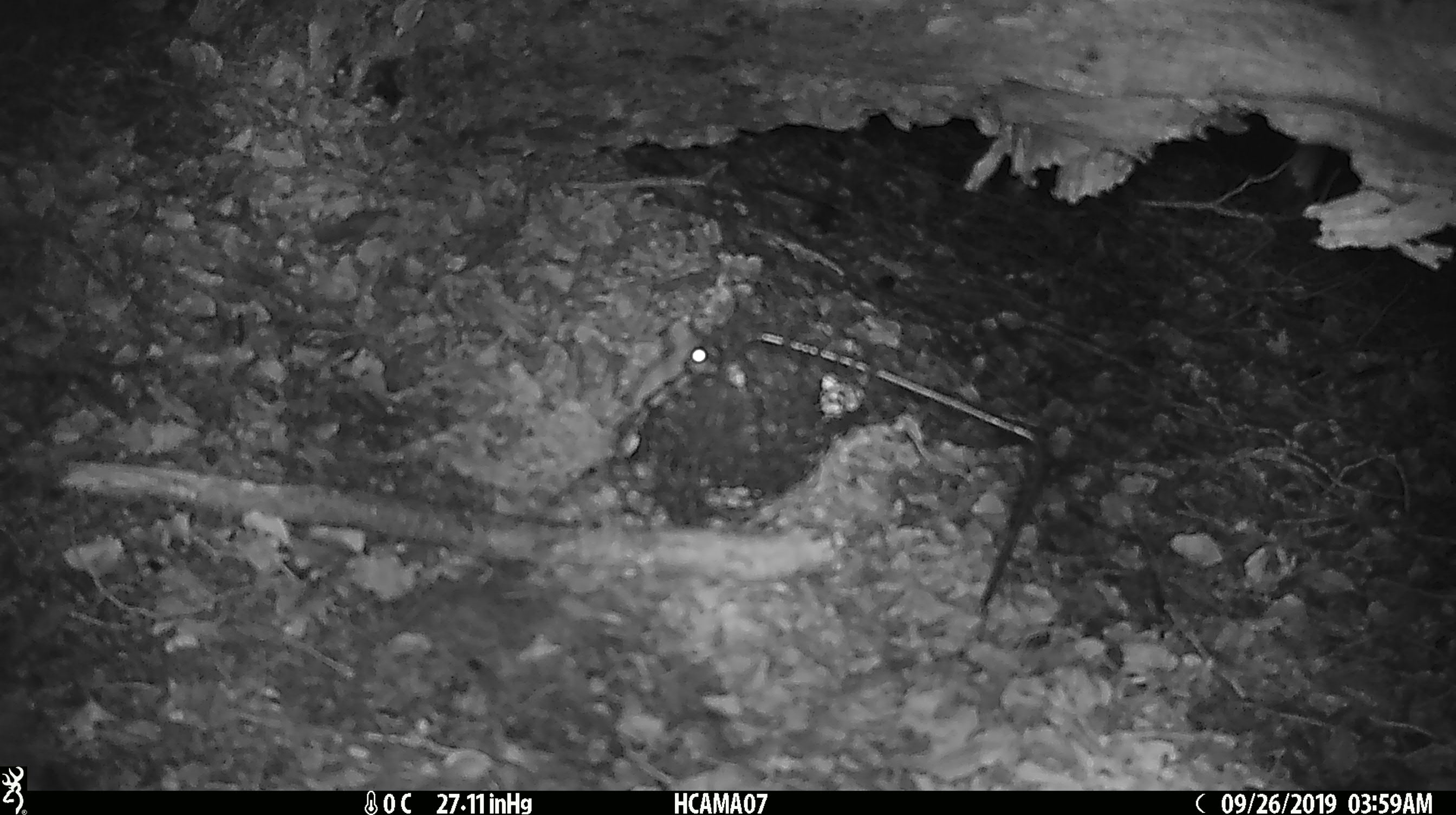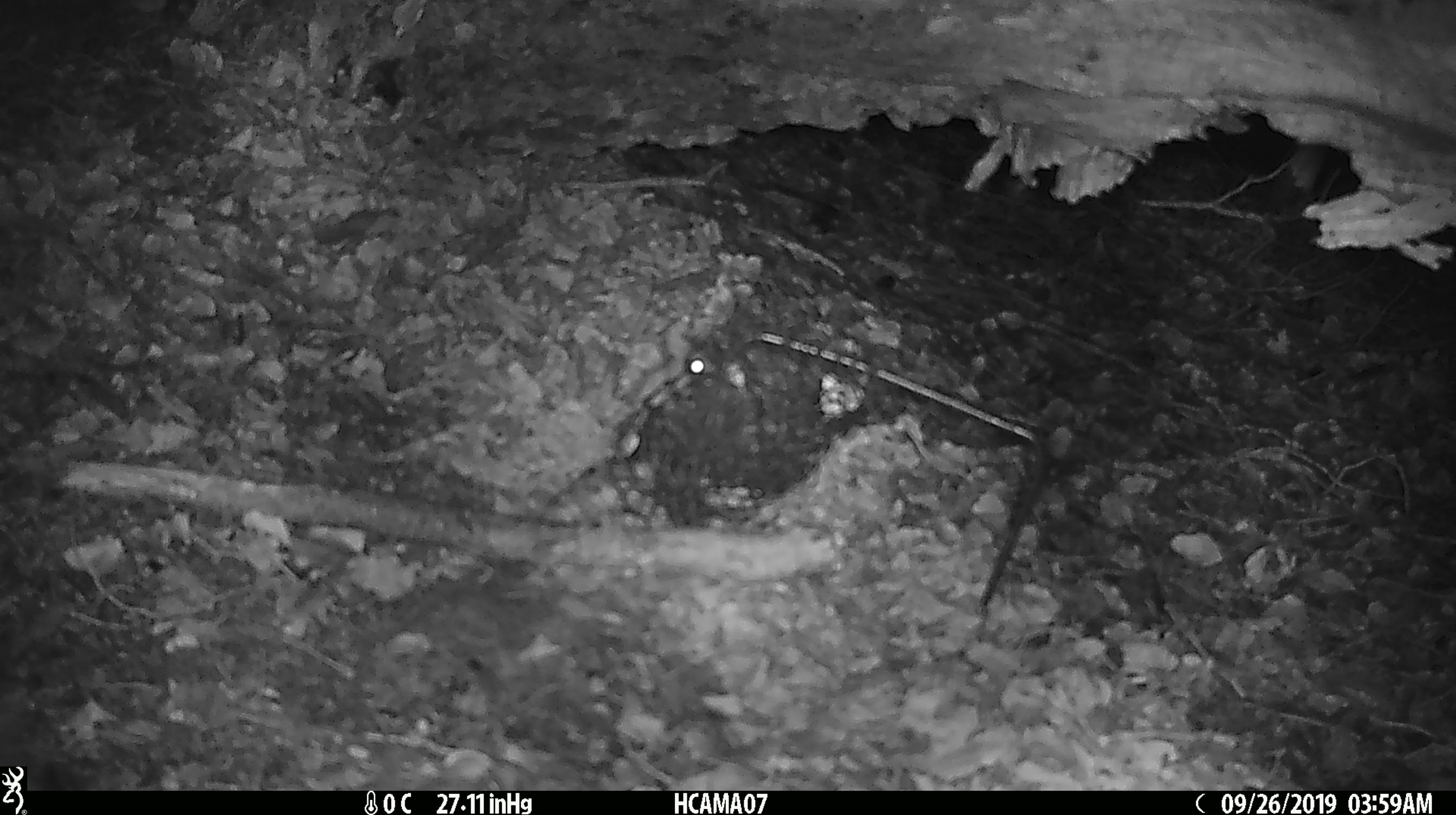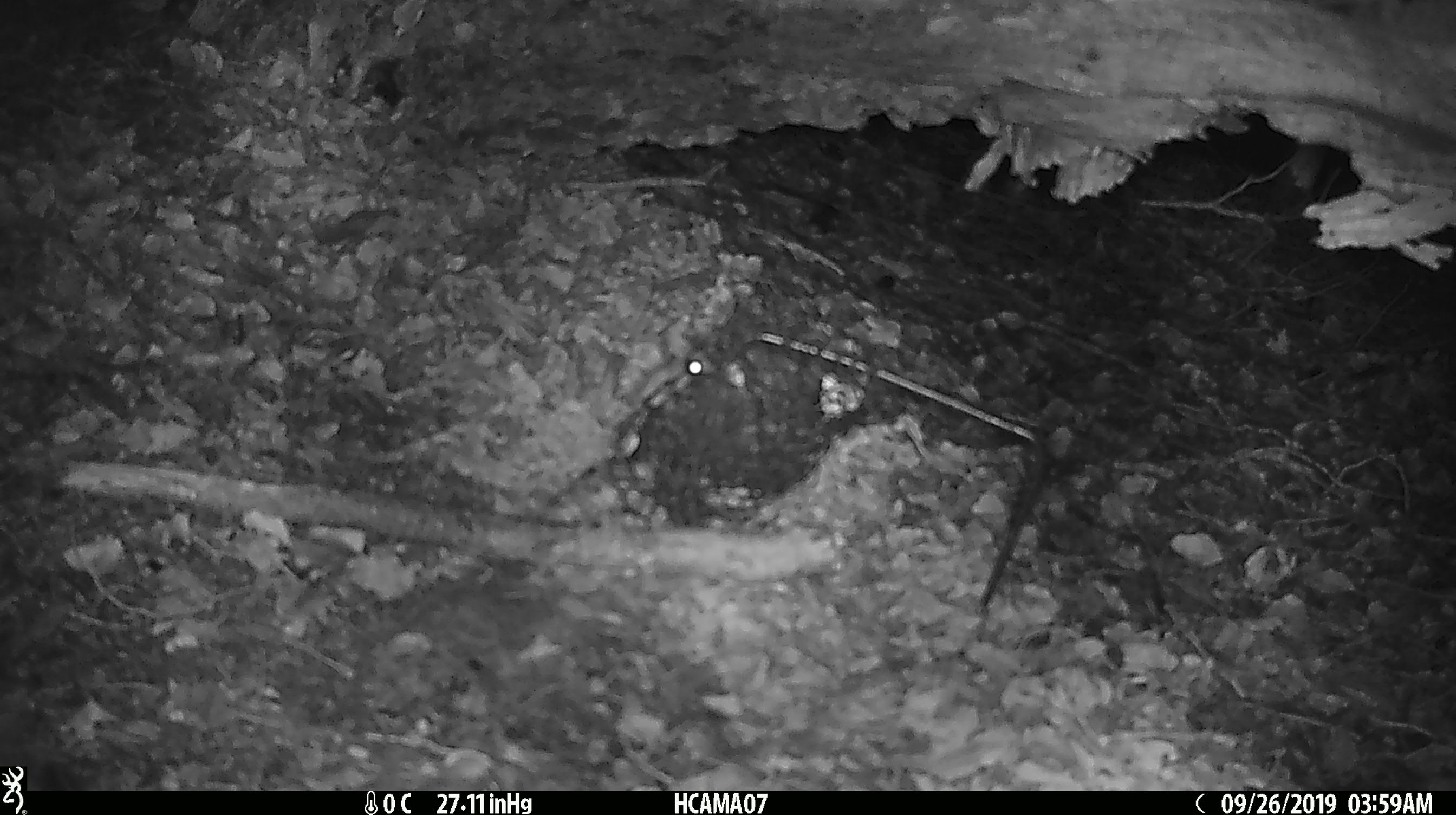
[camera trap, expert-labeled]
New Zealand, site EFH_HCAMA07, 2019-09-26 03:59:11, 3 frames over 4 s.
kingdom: Animalia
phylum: Chordata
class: Mammalia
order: Rodentia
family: Muridae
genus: Mus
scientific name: Mus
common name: mouse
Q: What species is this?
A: Mouse (Mus).